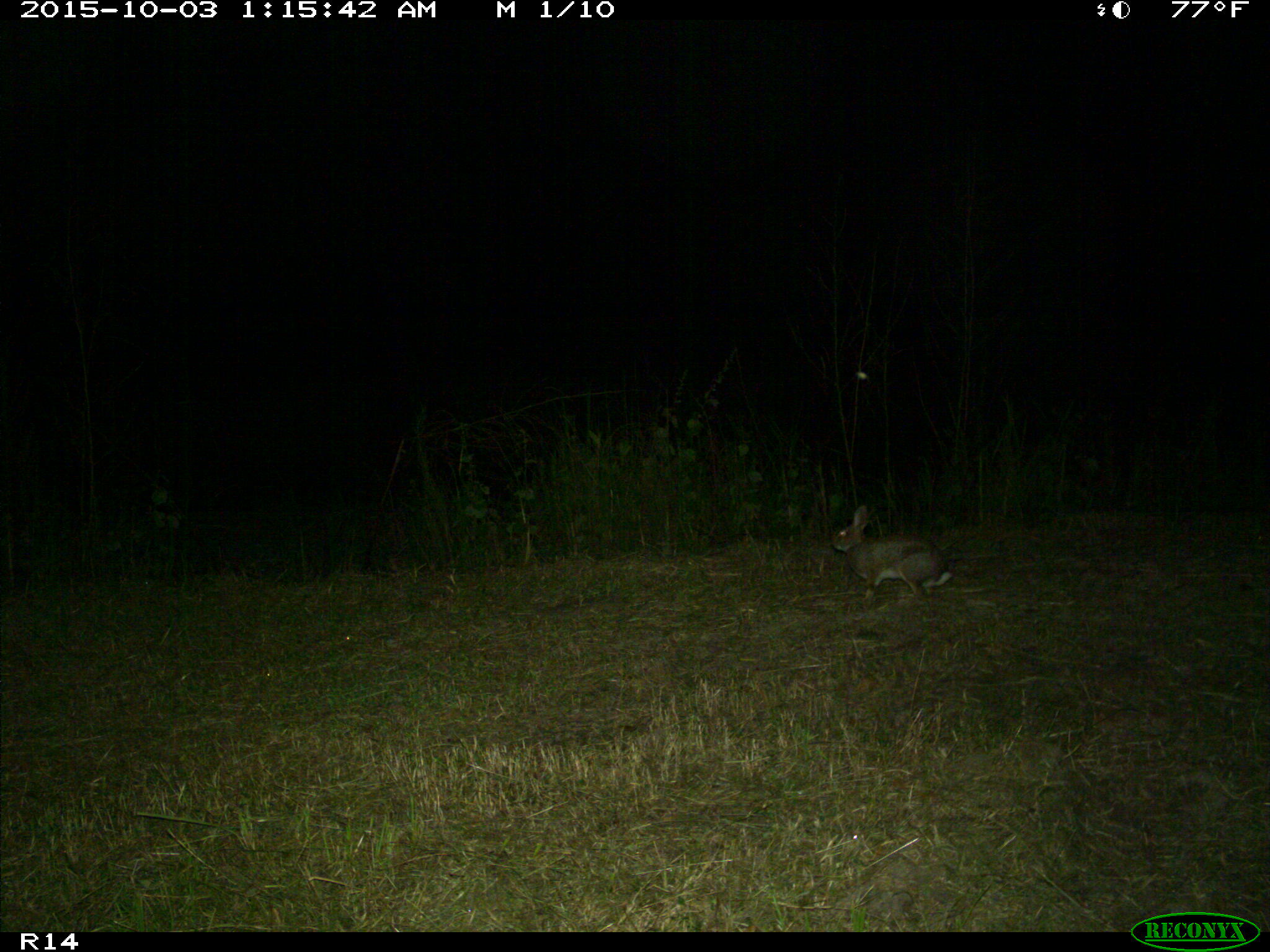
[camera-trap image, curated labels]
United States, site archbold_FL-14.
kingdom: Animalia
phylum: Chordata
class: Mammalia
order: Lagomorpha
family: Leporidae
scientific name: Leporidae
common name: rabbits and hares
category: unidentified rabbit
Unidentified rabbit (rabbits and hares) (Leporidae).